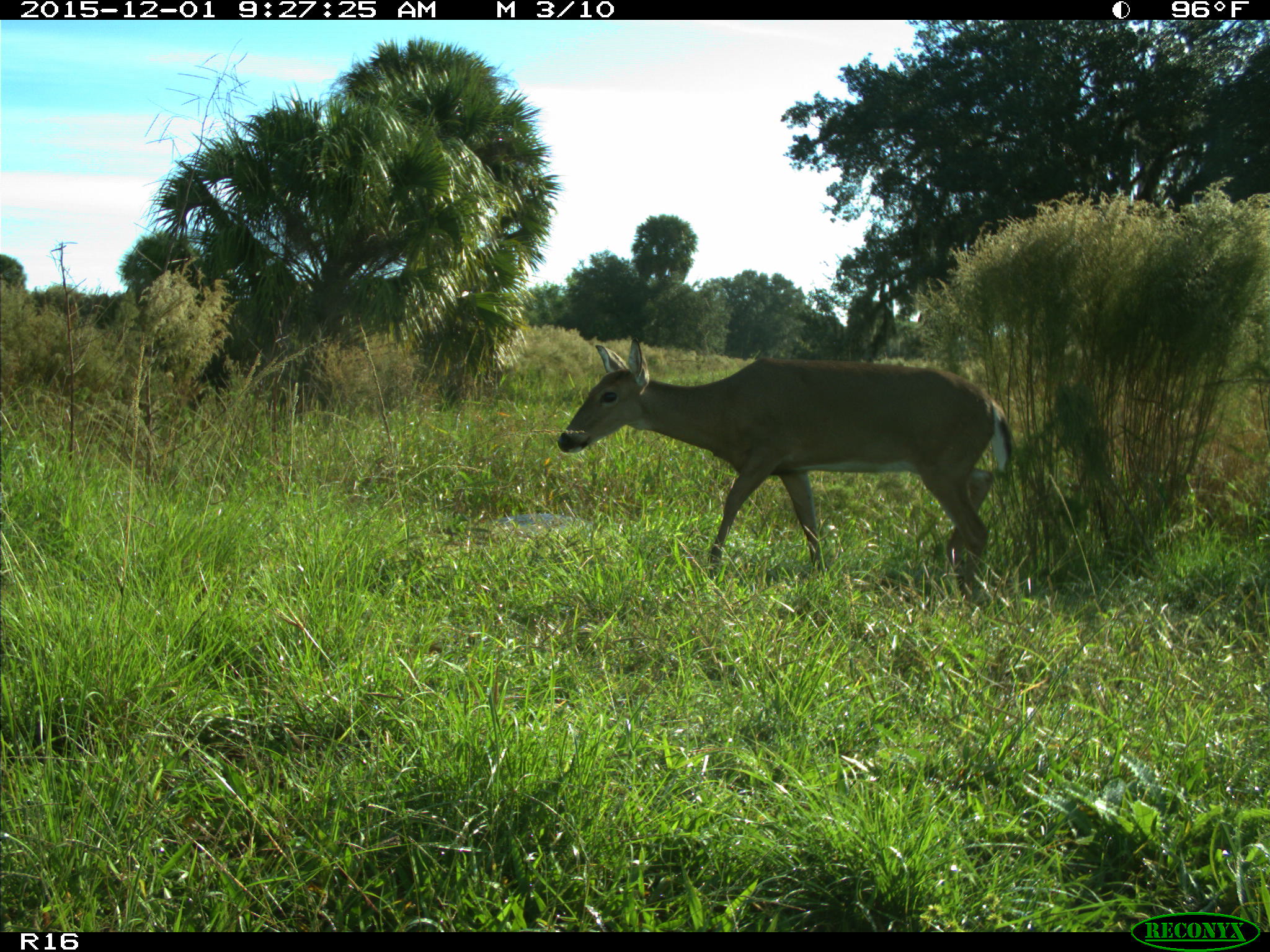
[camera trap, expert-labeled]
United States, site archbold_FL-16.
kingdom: Animalia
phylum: Chordata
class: Mammalia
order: Artiodactyla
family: Cervidae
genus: Odocoileus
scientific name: Odocoileus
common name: deer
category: unidentified deer